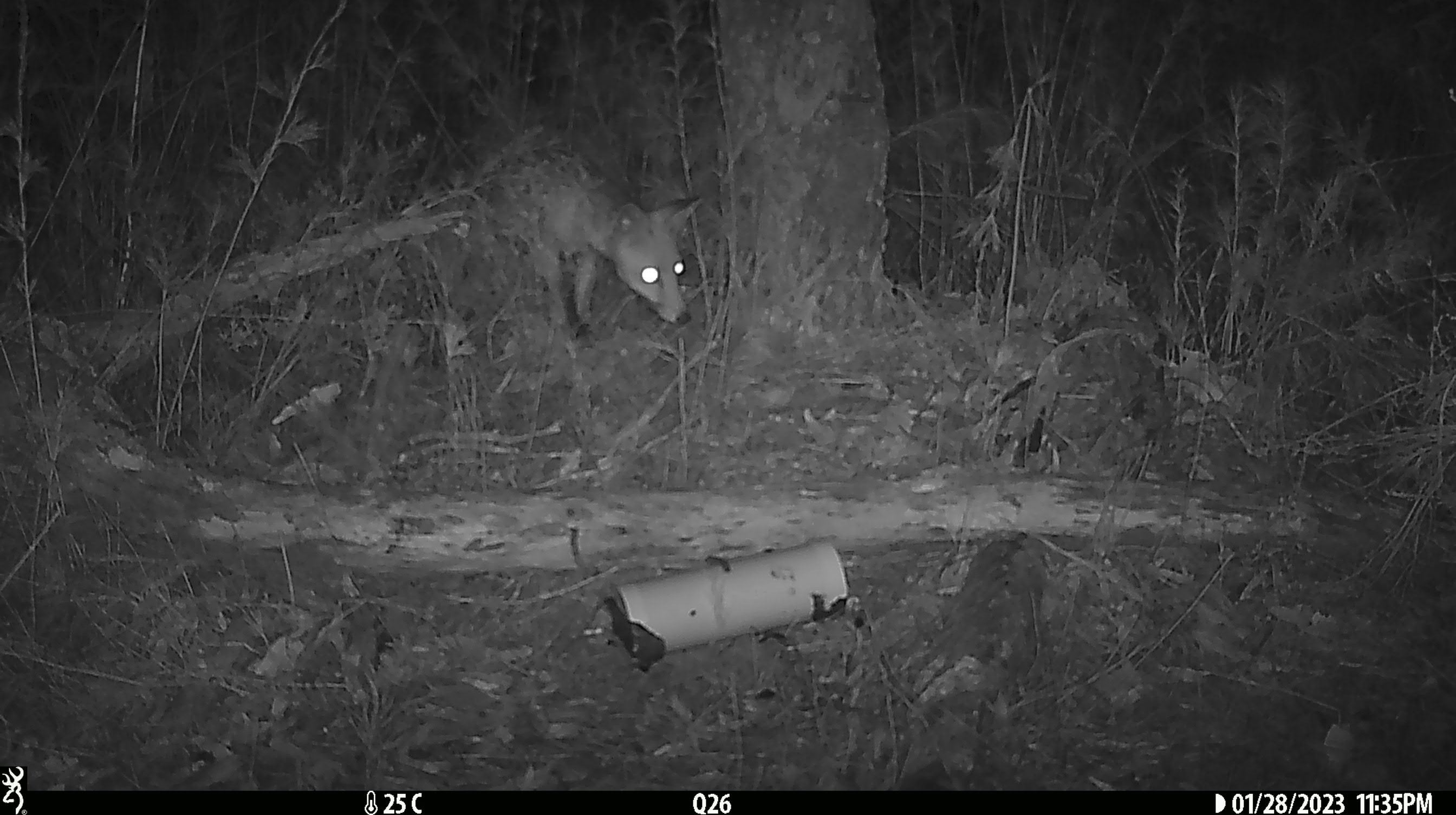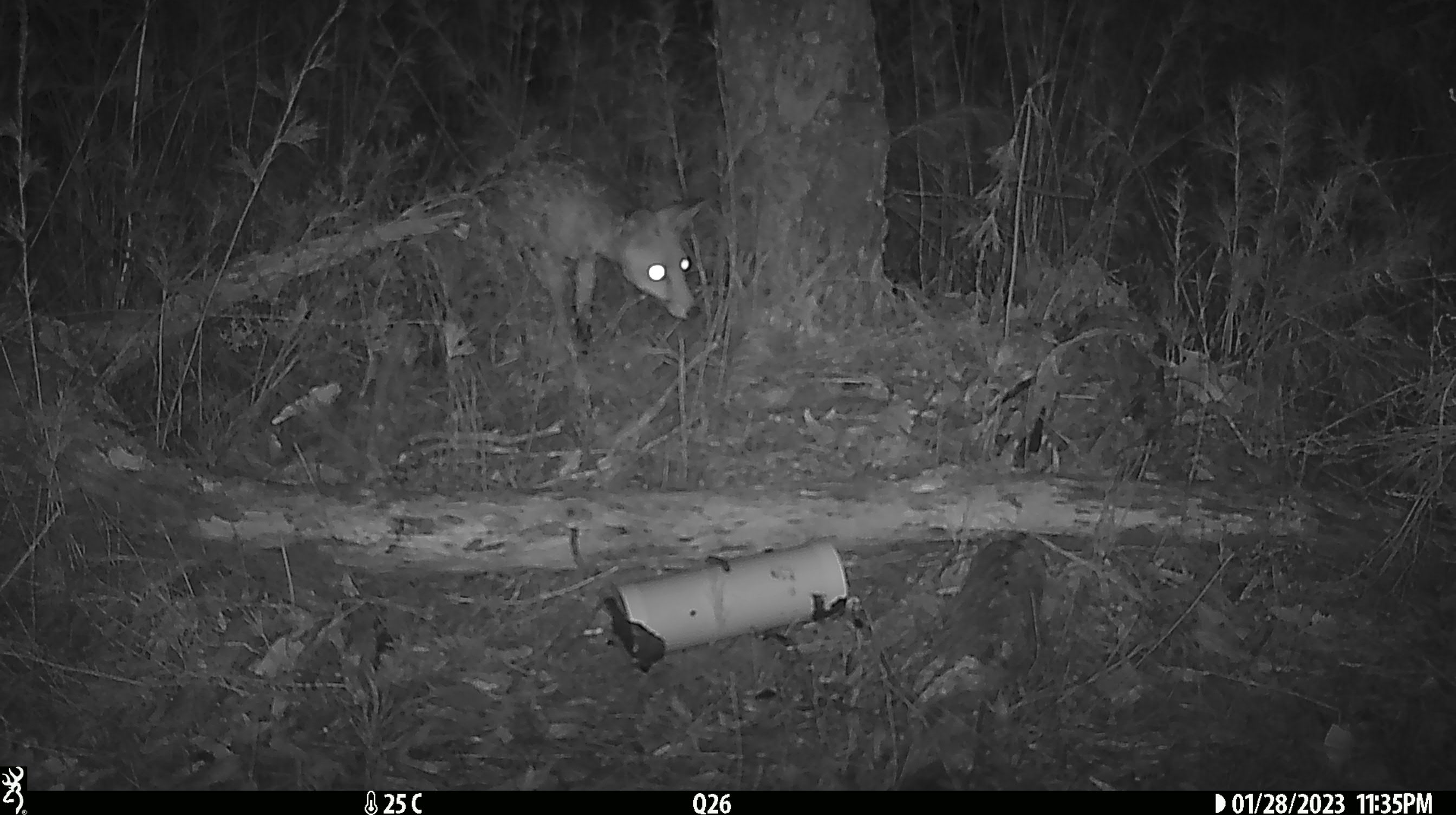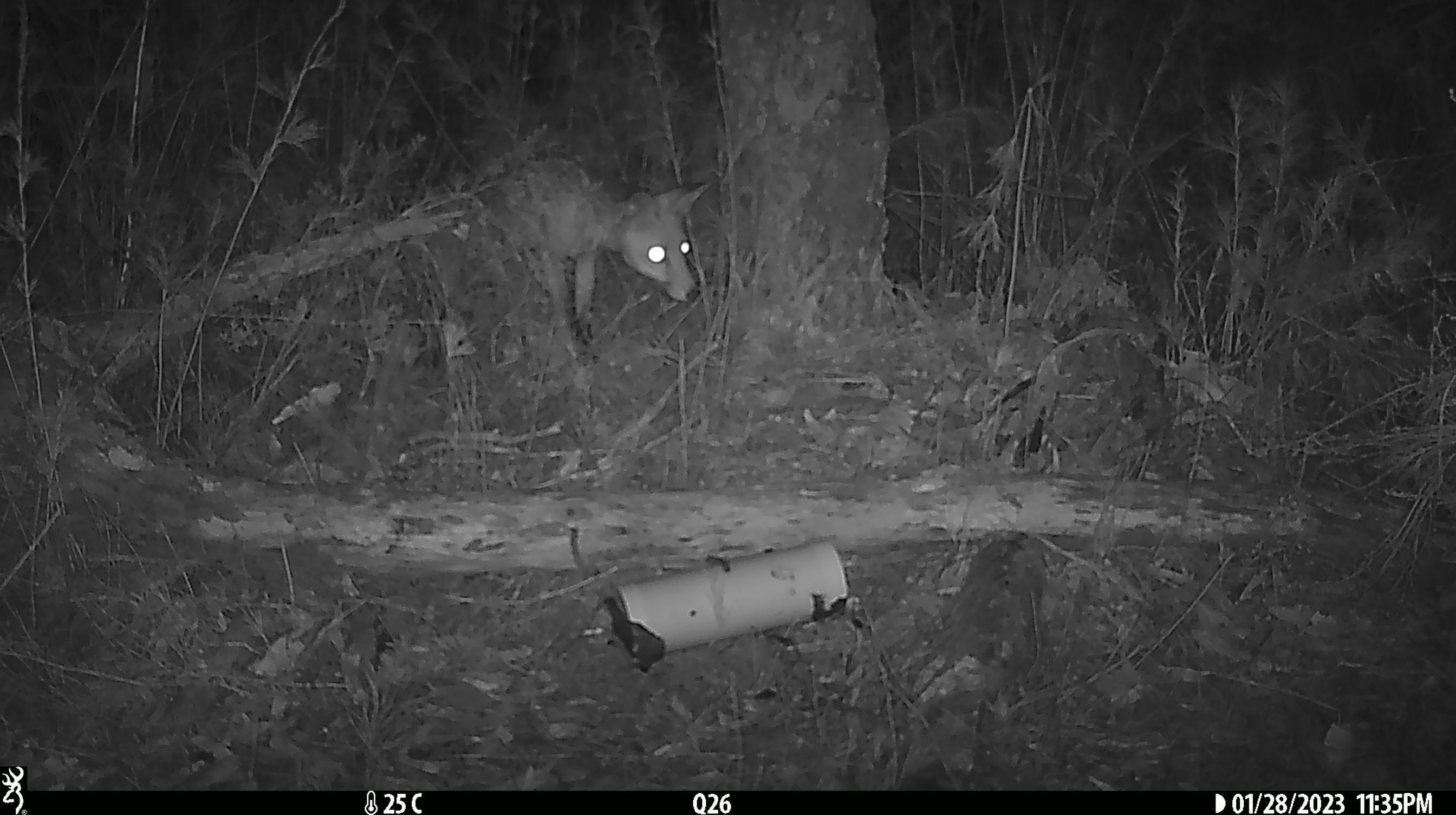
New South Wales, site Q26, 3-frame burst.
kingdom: Animalia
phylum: Chordata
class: Mammalia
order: Carnivora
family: Canidae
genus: Vulpes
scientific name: Vulpes vulpes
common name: red fox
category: fox